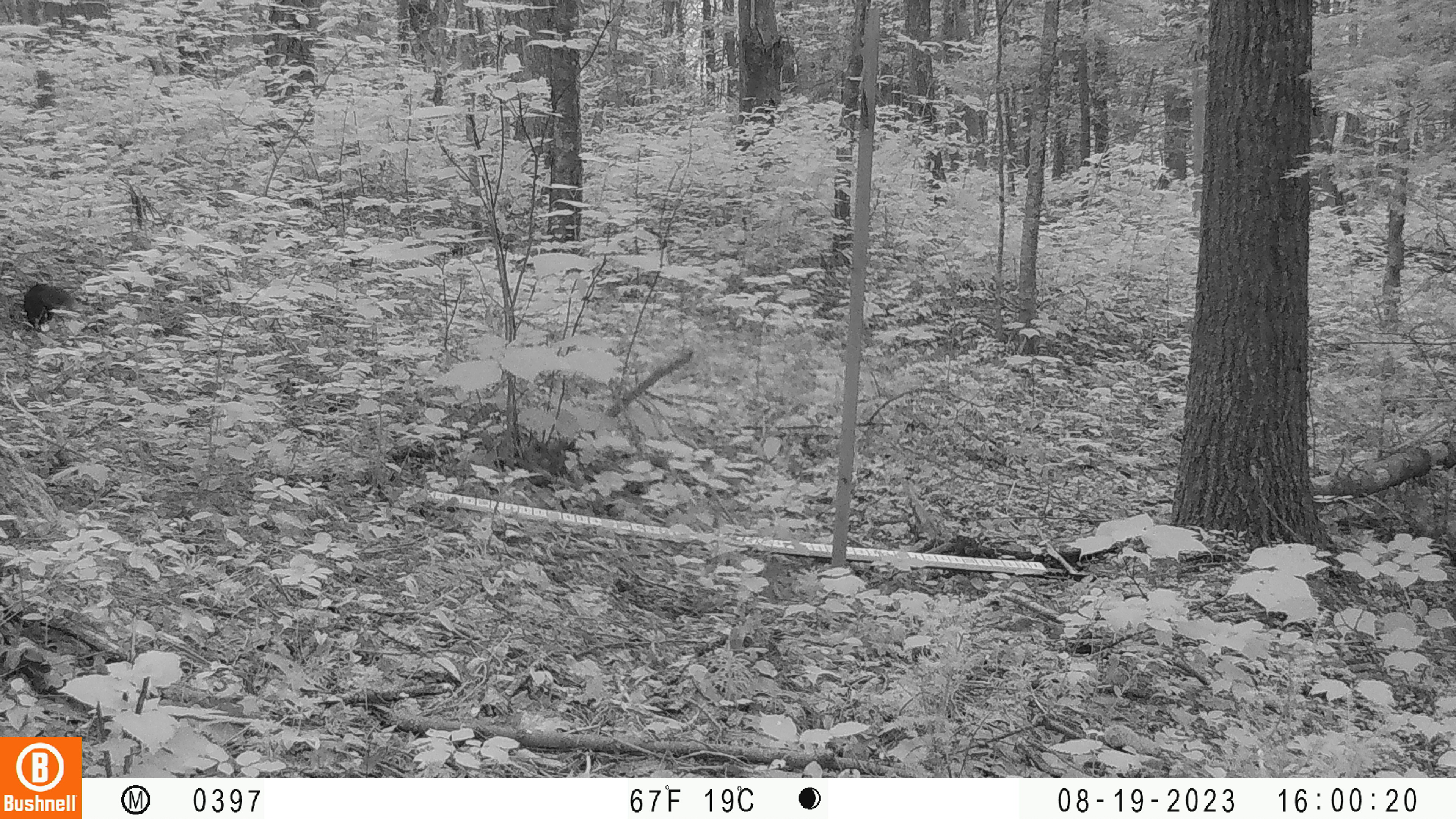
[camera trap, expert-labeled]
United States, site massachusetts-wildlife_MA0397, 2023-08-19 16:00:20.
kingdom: Animalia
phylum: Chordata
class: Mammalia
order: Rodentia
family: Sciuridae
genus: Sciurus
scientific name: Sciurus carolinensis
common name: gray squirrel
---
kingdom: Animalia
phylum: Chordata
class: Mammalia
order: Rodentia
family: Sciuridae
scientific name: Sciuridae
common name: squirrel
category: squirrel sp.